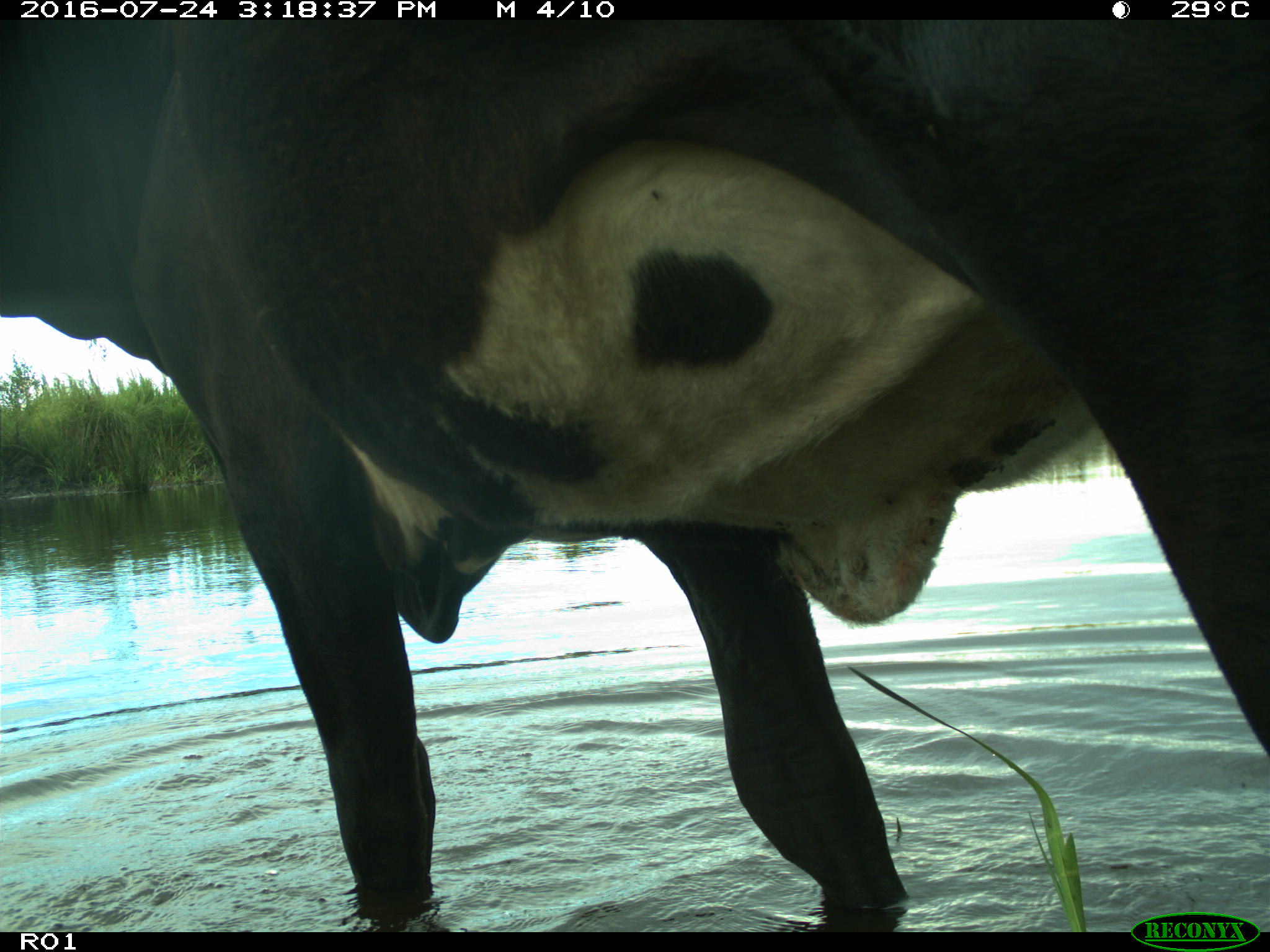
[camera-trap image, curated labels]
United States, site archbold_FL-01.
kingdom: Animalia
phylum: Chordata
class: Mammalia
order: Artiodactyla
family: Bovidae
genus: Bos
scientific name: Bos taurus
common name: domestic cow